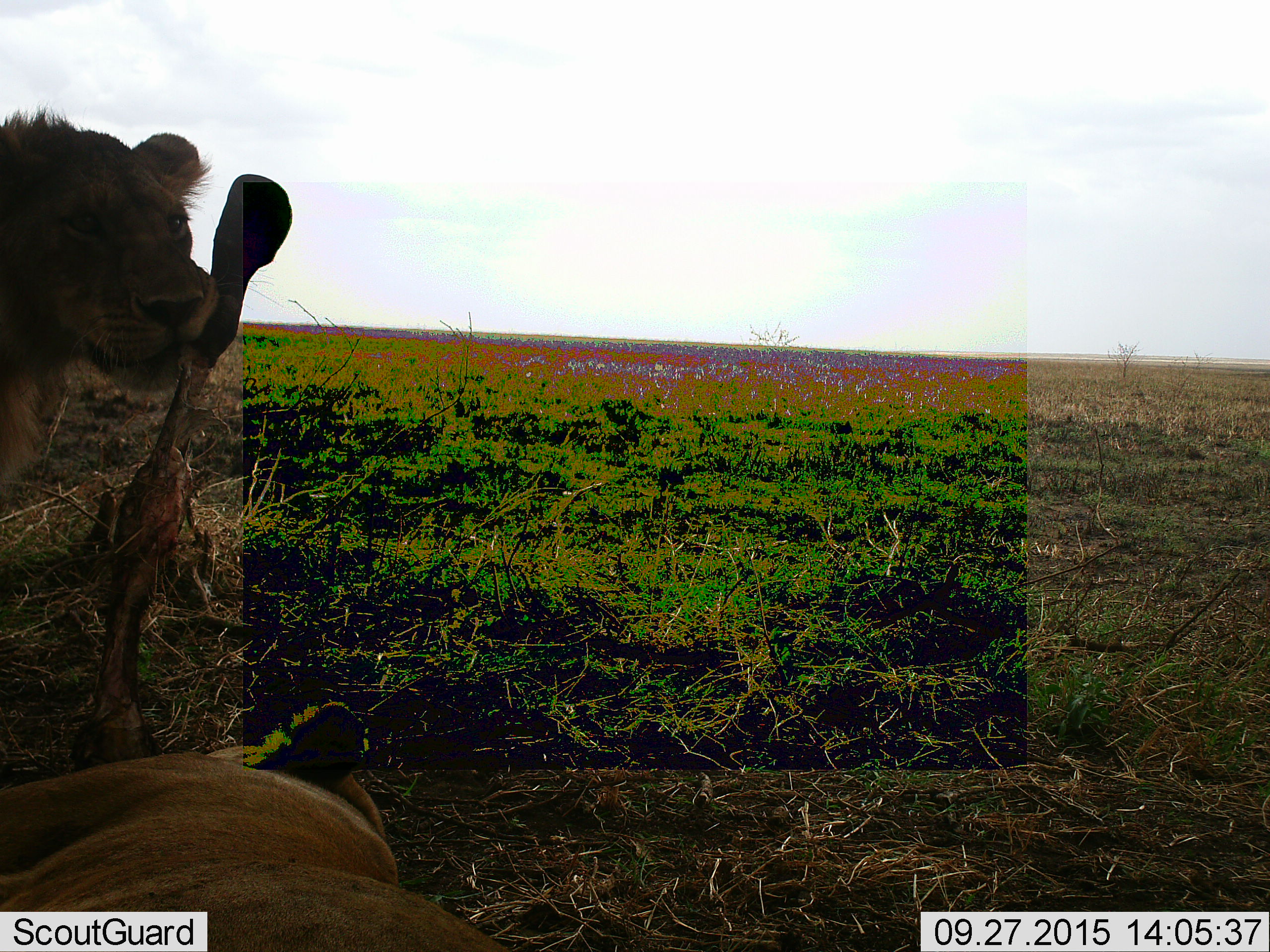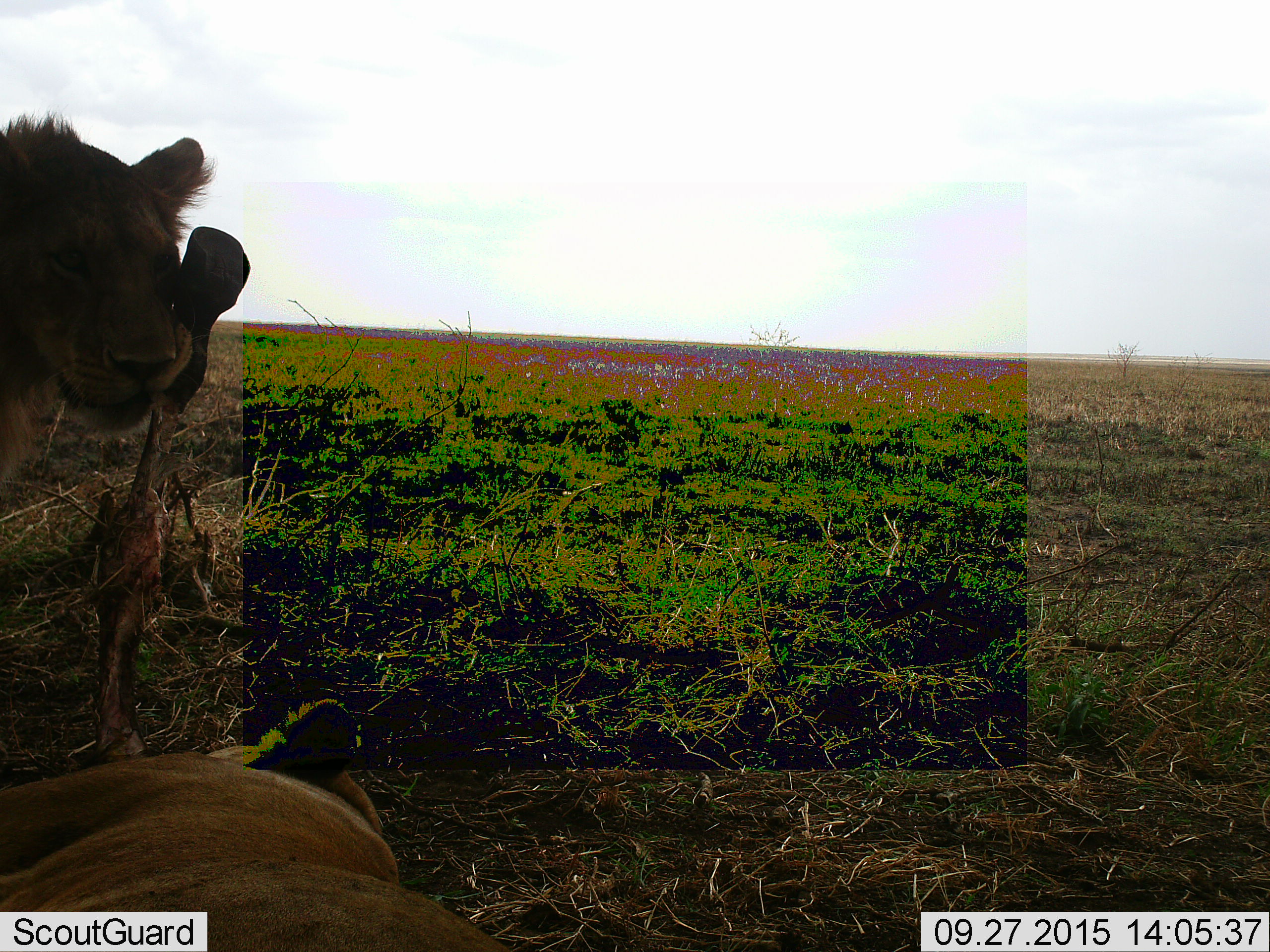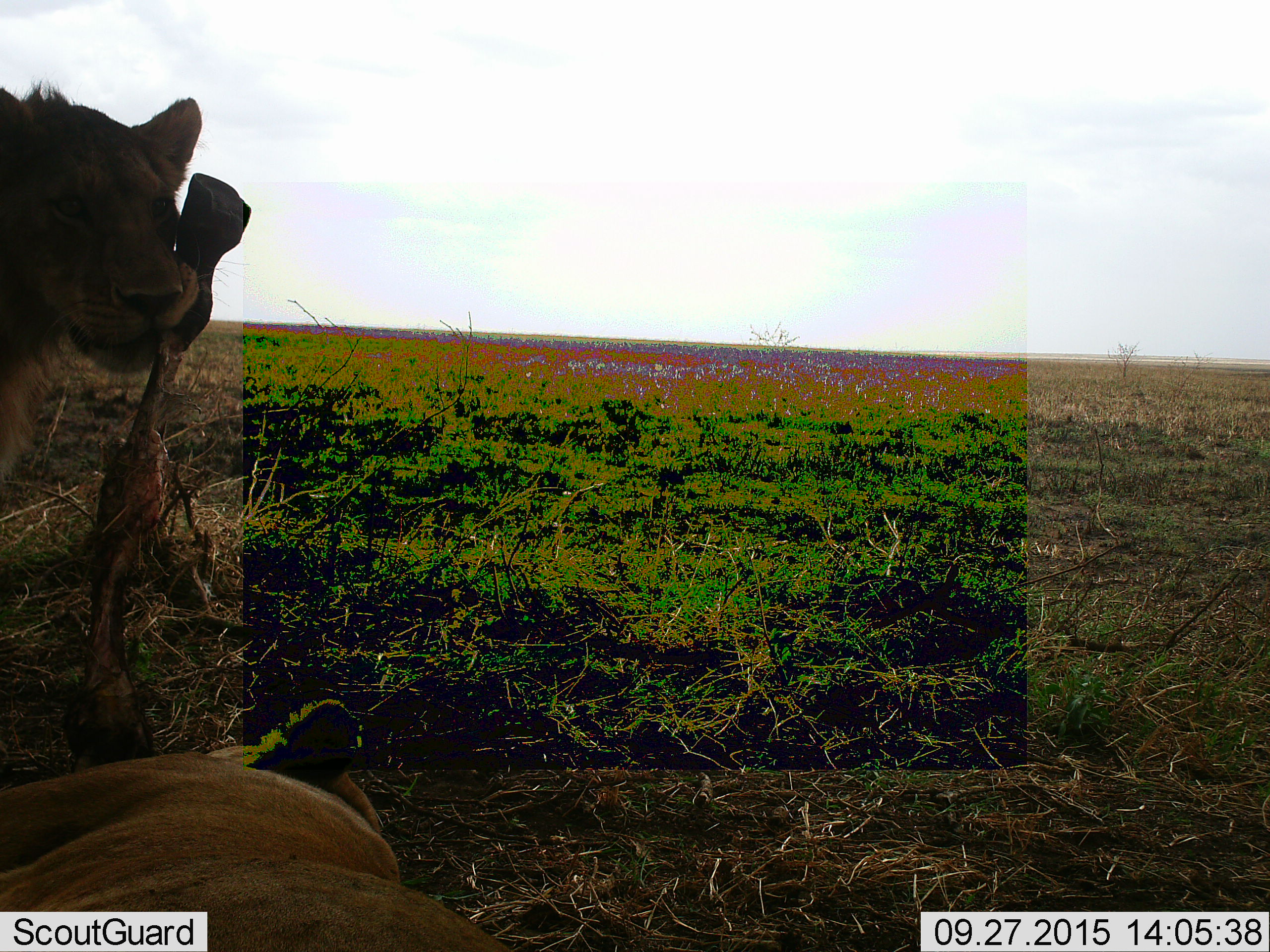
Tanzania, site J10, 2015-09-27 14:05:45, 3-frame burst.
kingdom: Animalia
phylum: Chordata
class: Mammalia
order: Carnivora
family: Felidae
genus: Panthera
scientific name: Panthera leo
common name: lion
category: lionfemale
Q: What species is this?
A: Lionfemale (lion) (Panthera leo).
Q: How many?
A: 1.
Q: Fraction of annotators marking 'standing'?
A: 11%.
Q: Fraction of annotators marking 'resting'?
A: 67%.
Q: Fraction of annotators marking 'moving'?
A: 0%.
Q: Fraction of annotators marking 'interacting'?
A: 0%.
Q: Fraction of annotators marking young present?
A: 0%.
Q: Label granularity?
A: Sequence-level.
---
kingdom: Animalia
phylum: Chordata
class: Mammalia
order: Carnivora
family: Felidae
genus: Panthera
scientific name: Panthera leo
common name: lion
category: lionmale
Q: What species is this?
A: Lionmale (lion) (Panthera leo).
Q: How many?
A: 1.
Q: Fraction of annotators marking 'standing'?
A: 43%.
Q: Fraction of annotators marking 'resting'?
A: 0%.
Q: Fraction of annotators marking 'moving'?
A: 0%.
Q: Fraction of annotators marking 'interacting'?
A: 0%.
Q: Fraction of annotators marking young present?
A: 14%.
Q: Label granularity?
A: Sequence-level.